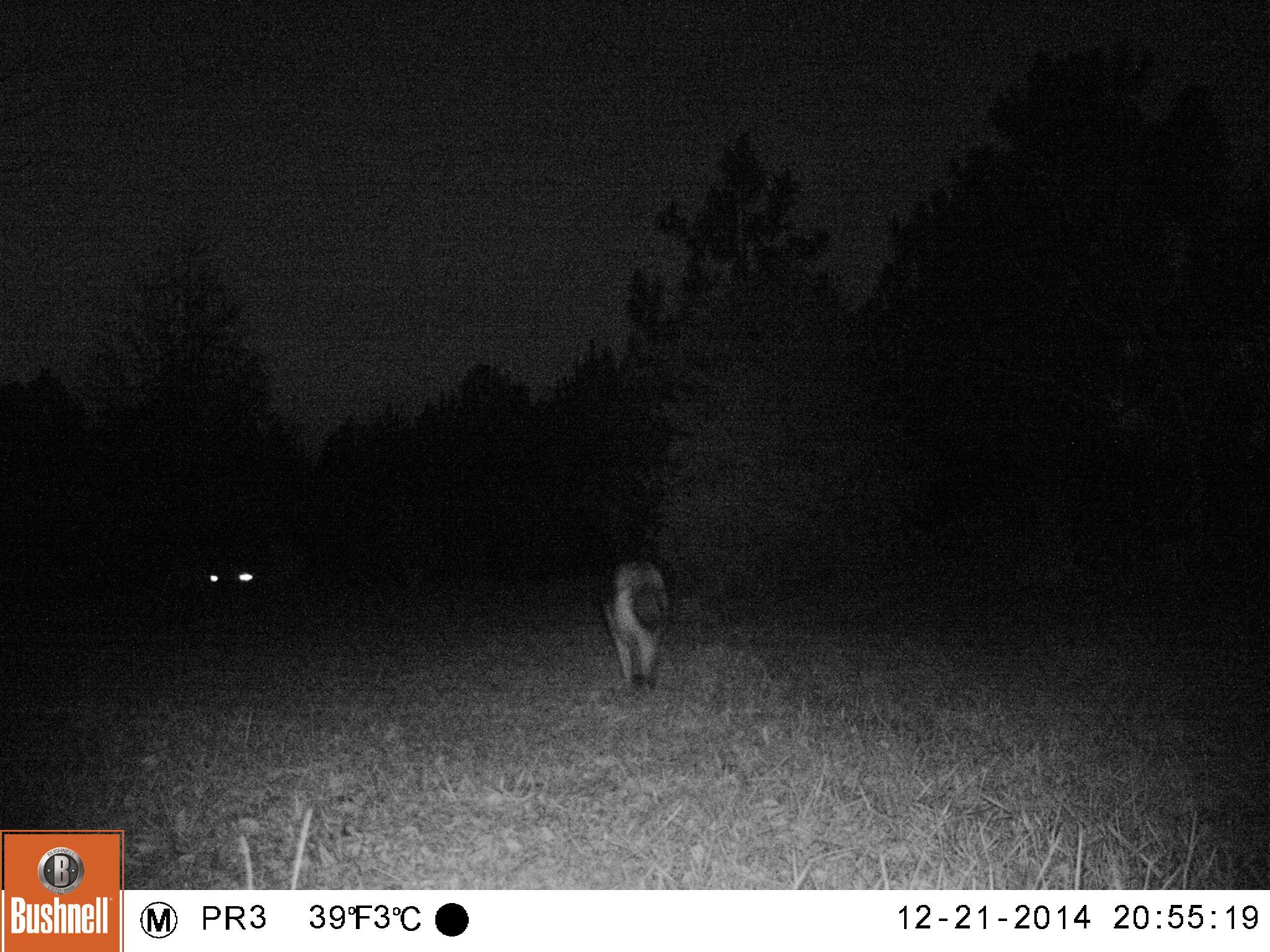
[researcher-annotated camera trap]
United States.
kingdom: Animalia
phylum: Chordata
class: Mammalia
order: Carnivora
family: Canidae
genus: Canis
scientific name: Canis latrans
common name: coyote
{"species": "Coyote (Canis latrans)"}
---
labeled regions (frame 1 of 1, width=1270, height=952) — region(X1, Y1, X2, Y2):
Coyote: region(604, 552, 689, 696)